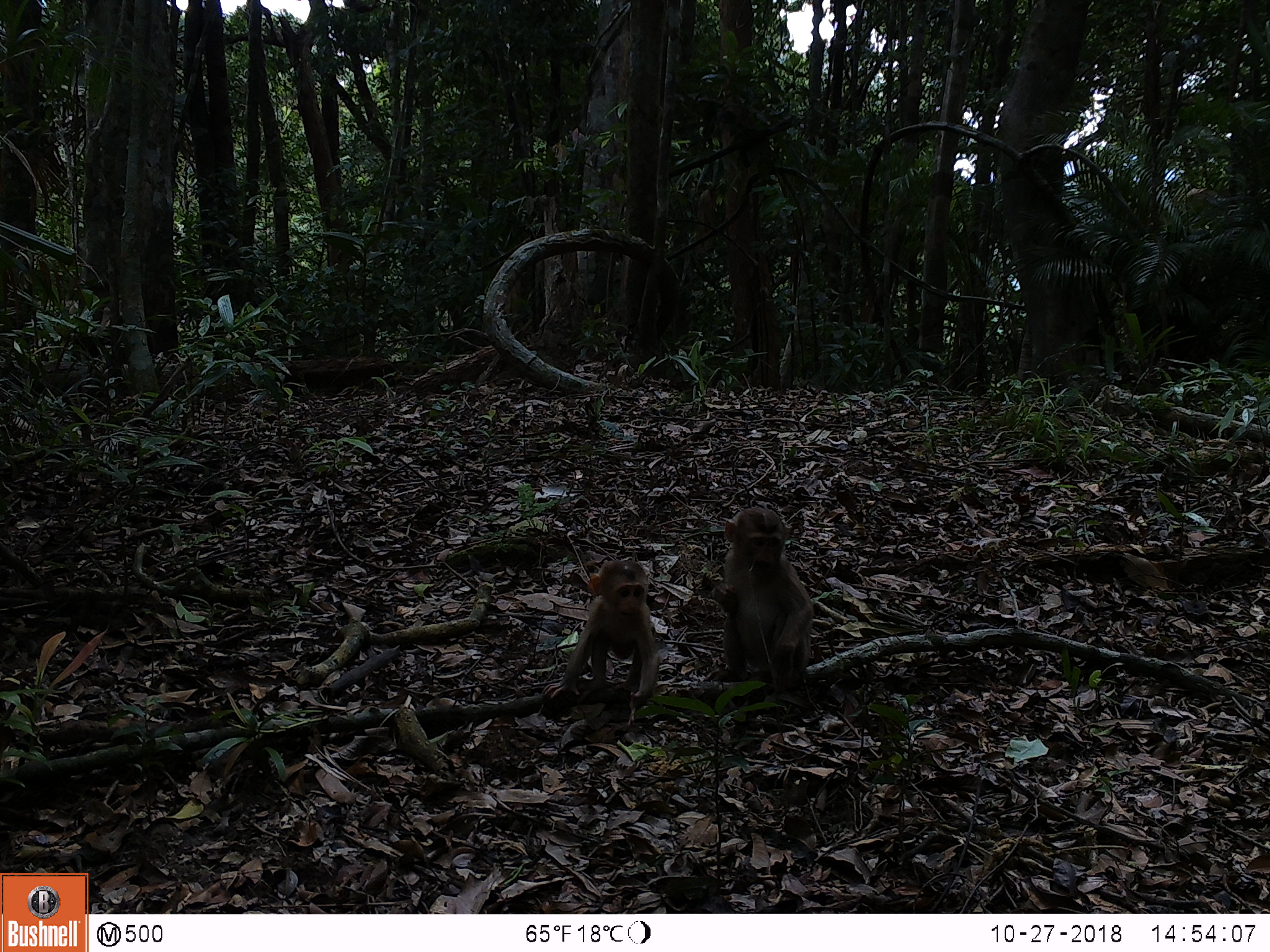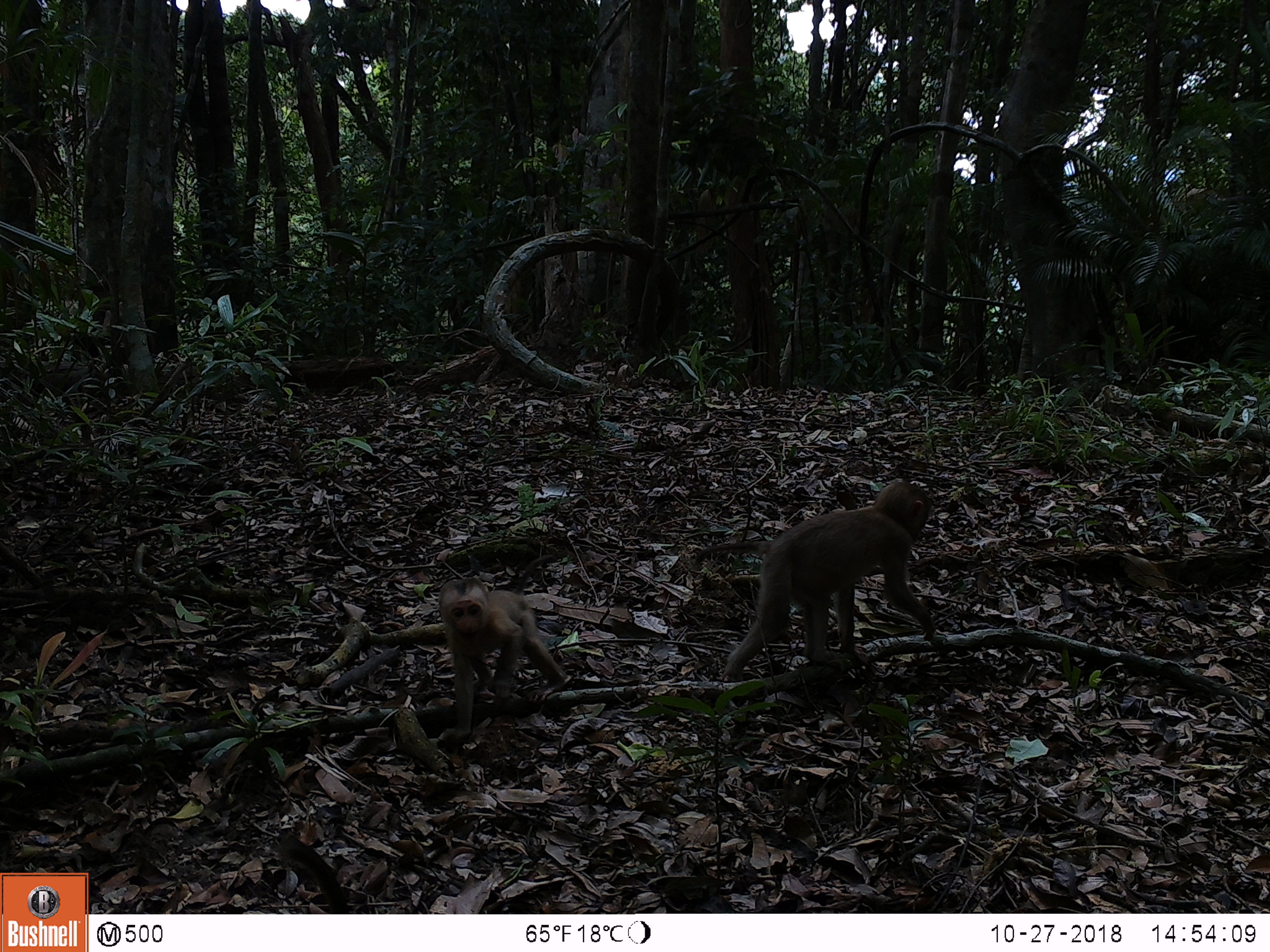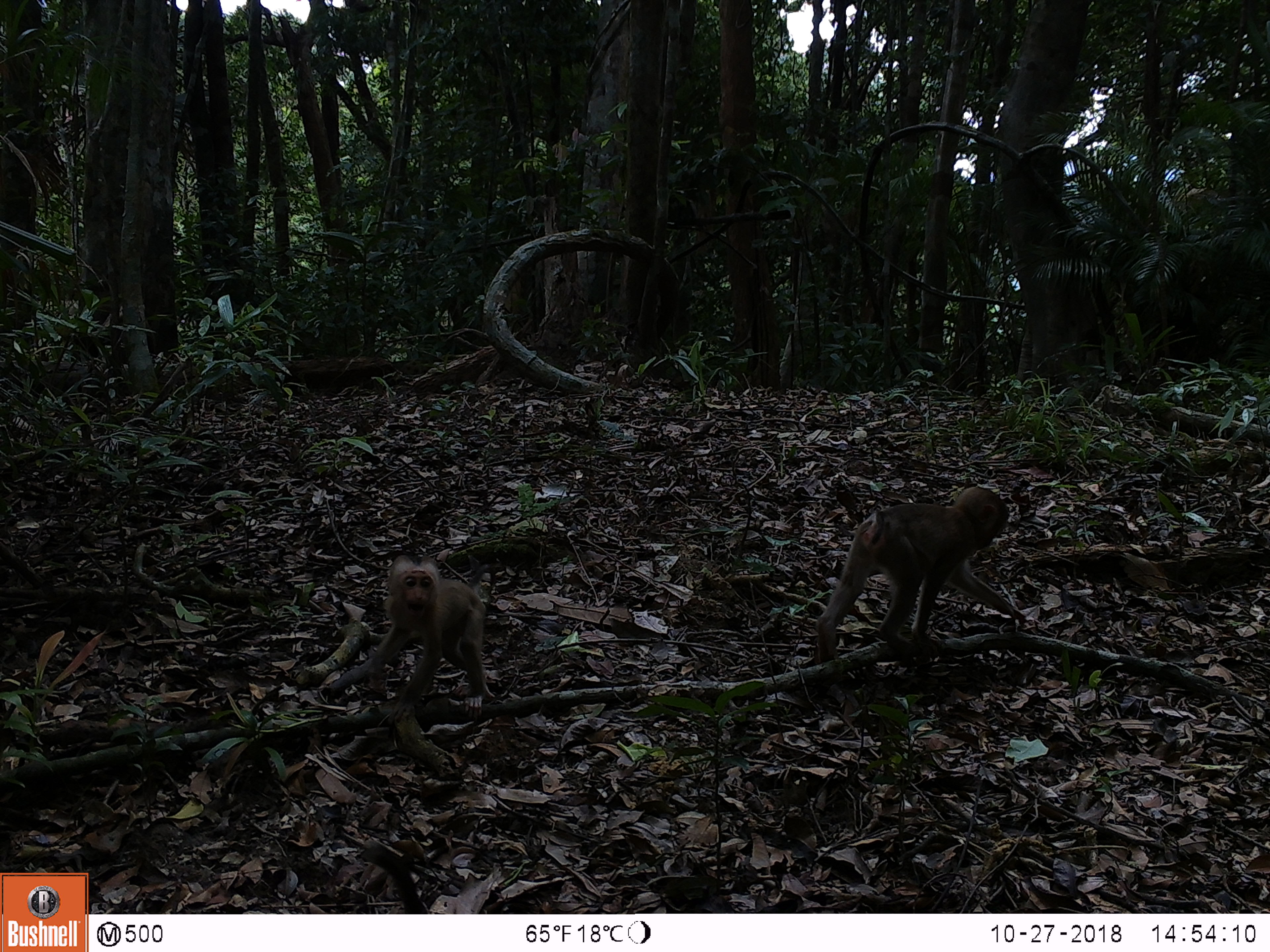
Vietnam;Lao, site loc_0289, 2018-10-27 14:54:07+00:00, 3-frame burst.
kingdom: Animalia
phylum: Chordata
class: Mammalia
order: Primates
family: Cercopithecidae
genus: Macaca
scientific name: Macaca nemestrina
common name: pig-tailed macaque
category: pig tailed macaque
Pig tailed macaque (pig-tailed macaque) (Macaca nemestrina). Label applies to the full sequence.